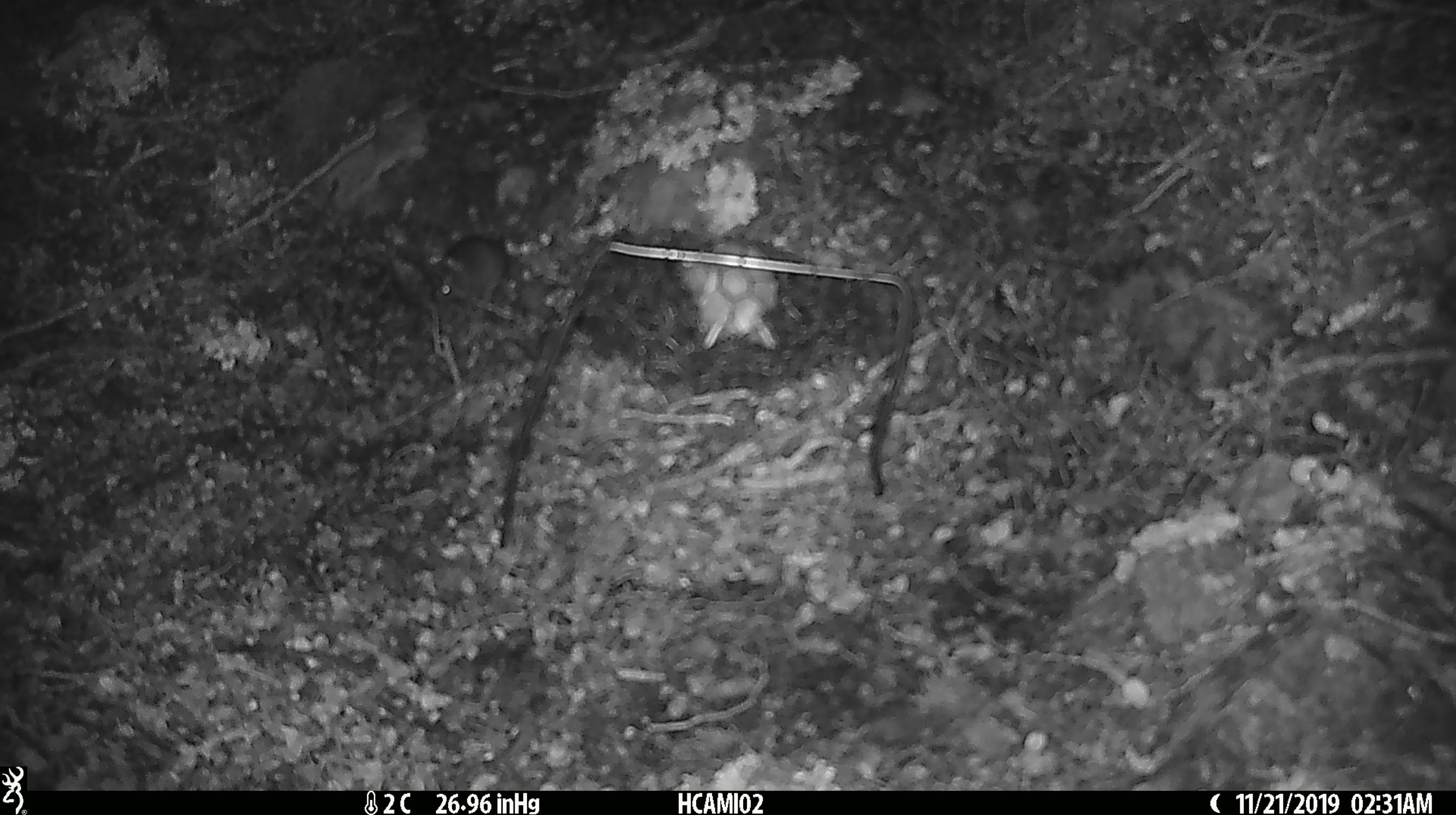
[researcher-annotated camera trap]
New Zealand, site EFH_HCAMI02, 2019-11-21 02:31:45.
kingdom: Animalia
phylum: Chordata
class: Mammalia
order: Rodentia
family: Muridae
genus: Mus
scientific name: Mus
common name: mouse